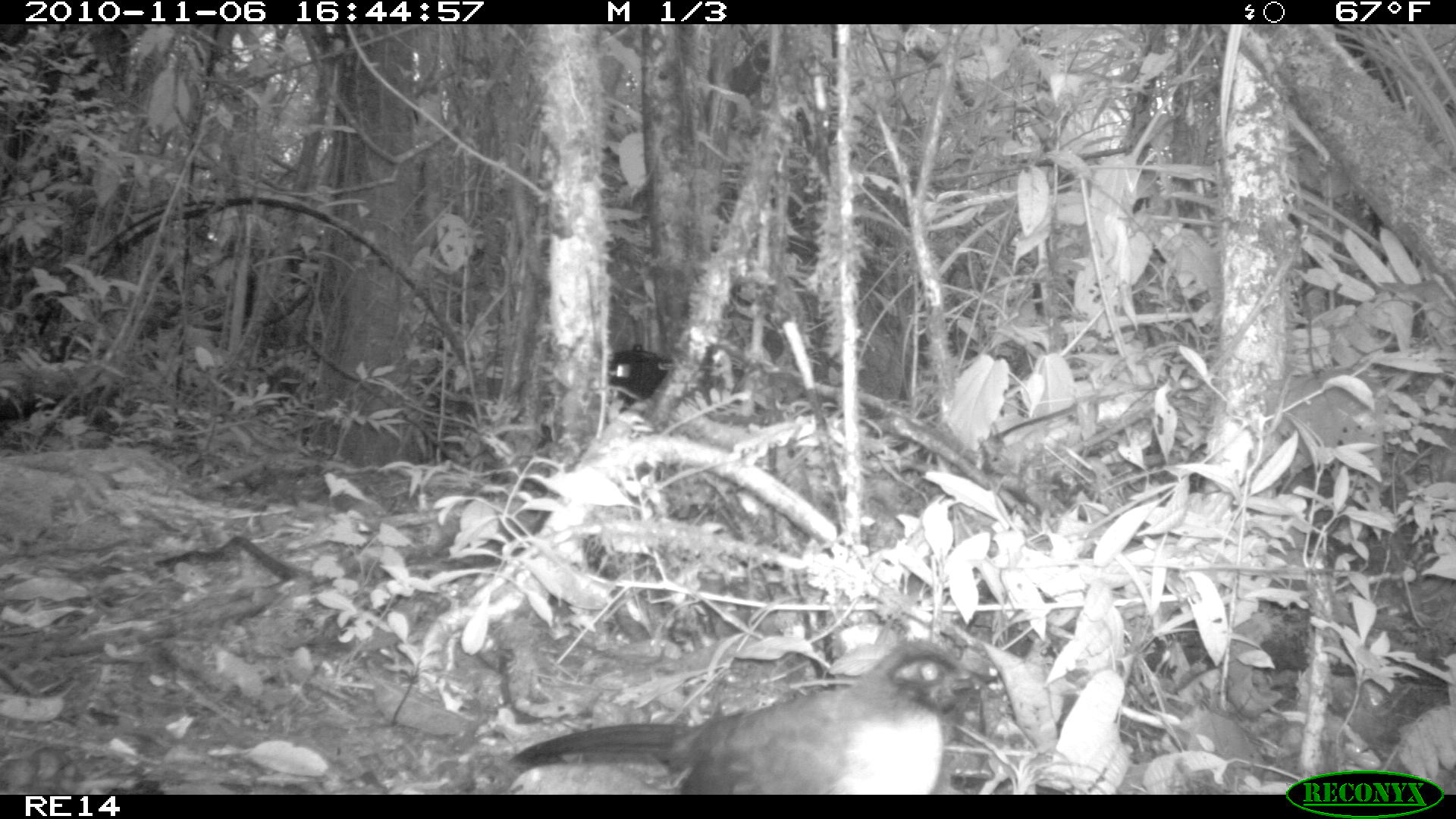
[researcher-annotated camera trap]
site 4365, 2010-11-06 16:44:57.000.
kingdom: Animalia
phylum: Chordata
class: Aves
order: Cuculiformes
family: Cuculidae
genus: Coua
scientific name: Coua serriana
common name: red-breasted coua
Coua serriana (red-breasted coua), count 1.